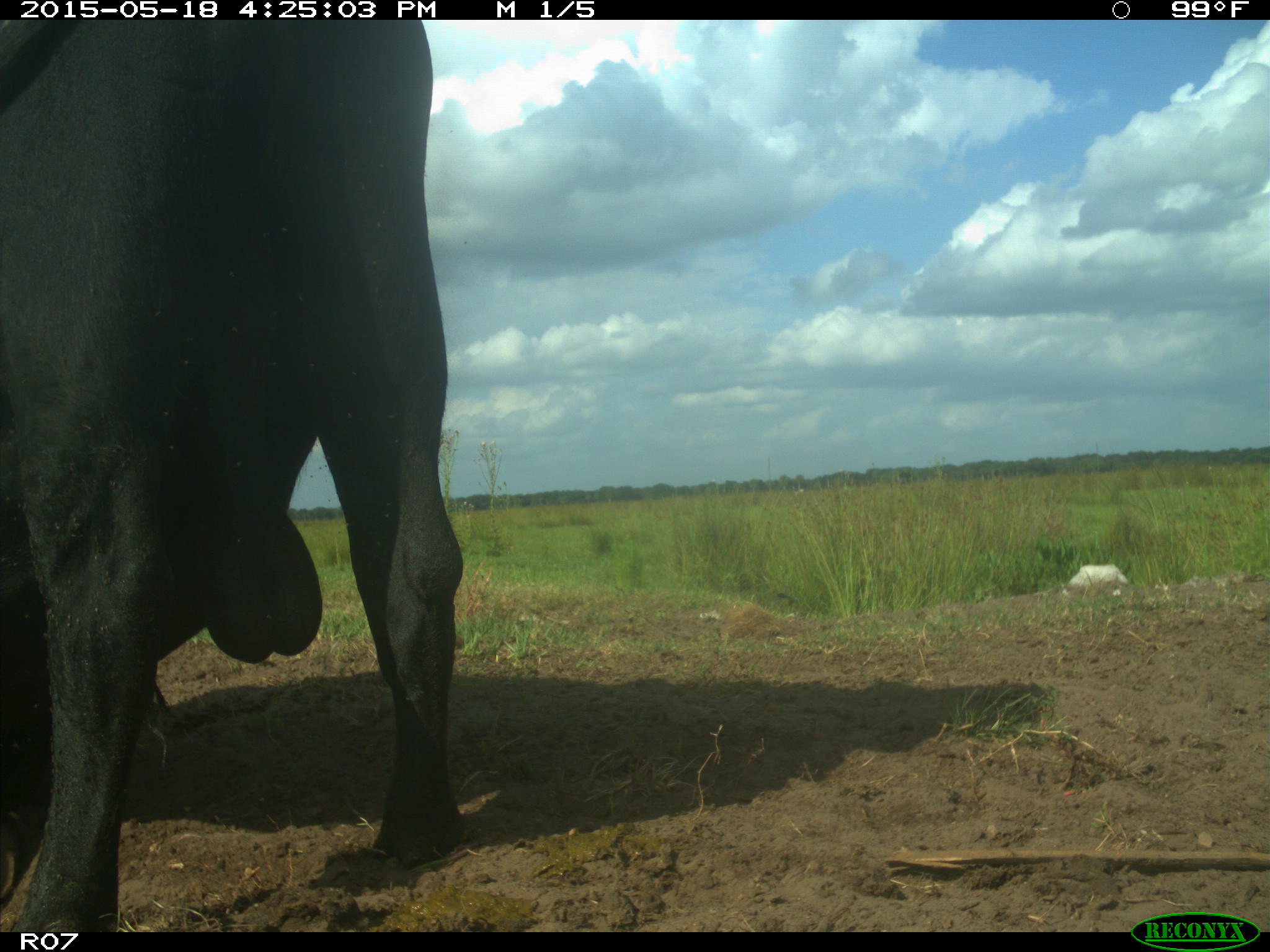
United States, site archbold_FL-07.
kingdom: Animalia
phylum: Chordata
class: Mammalia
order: Artiodactyla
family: Bovidae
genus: Bos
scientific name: Bos taurus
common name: domestic cow